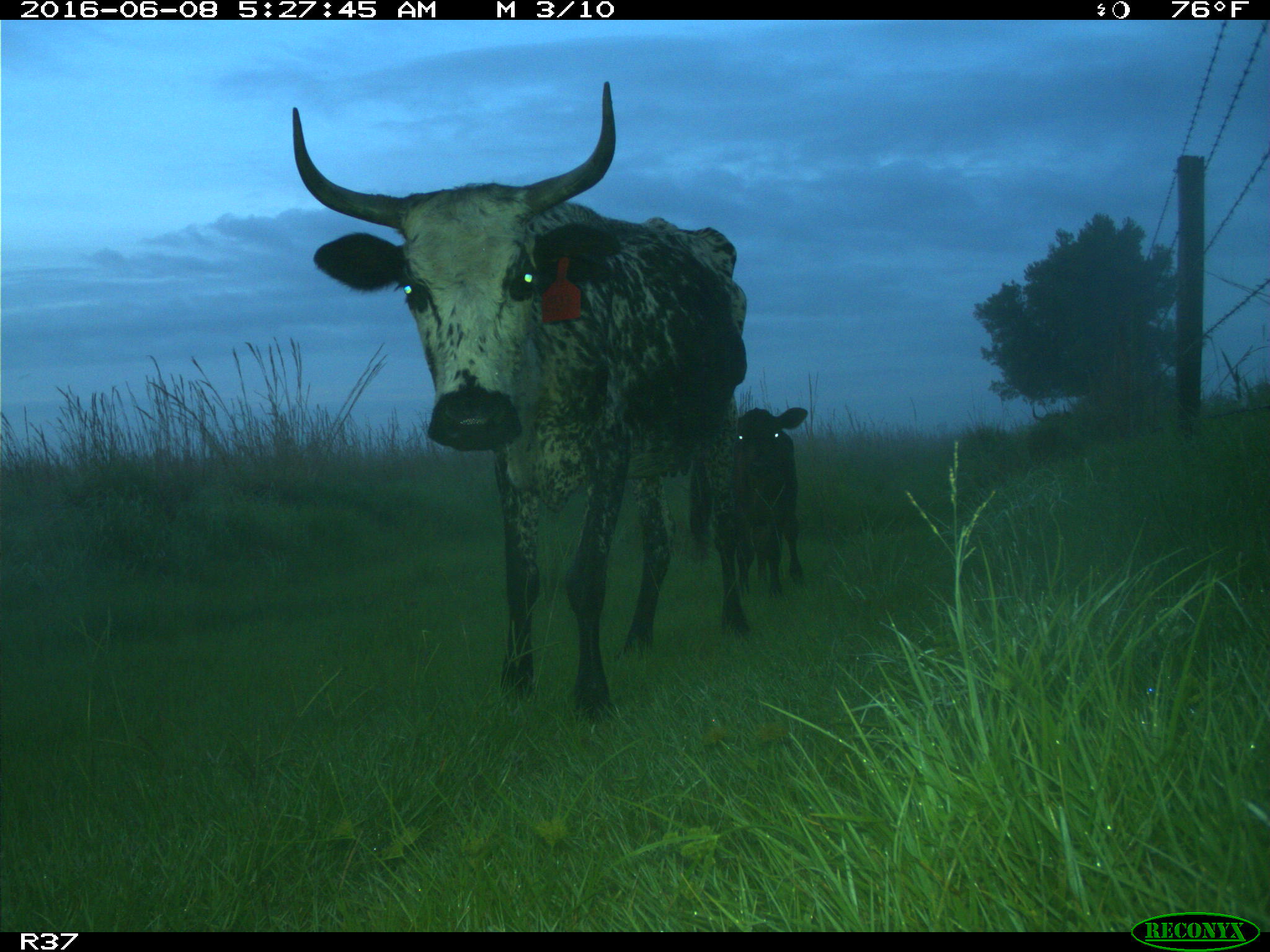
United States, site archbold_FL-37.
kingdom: Animalia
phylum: Chordata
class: Mammalia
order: Artiodactyla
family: Bovidae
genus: Bos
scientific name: Bos taurus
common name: domestic cow